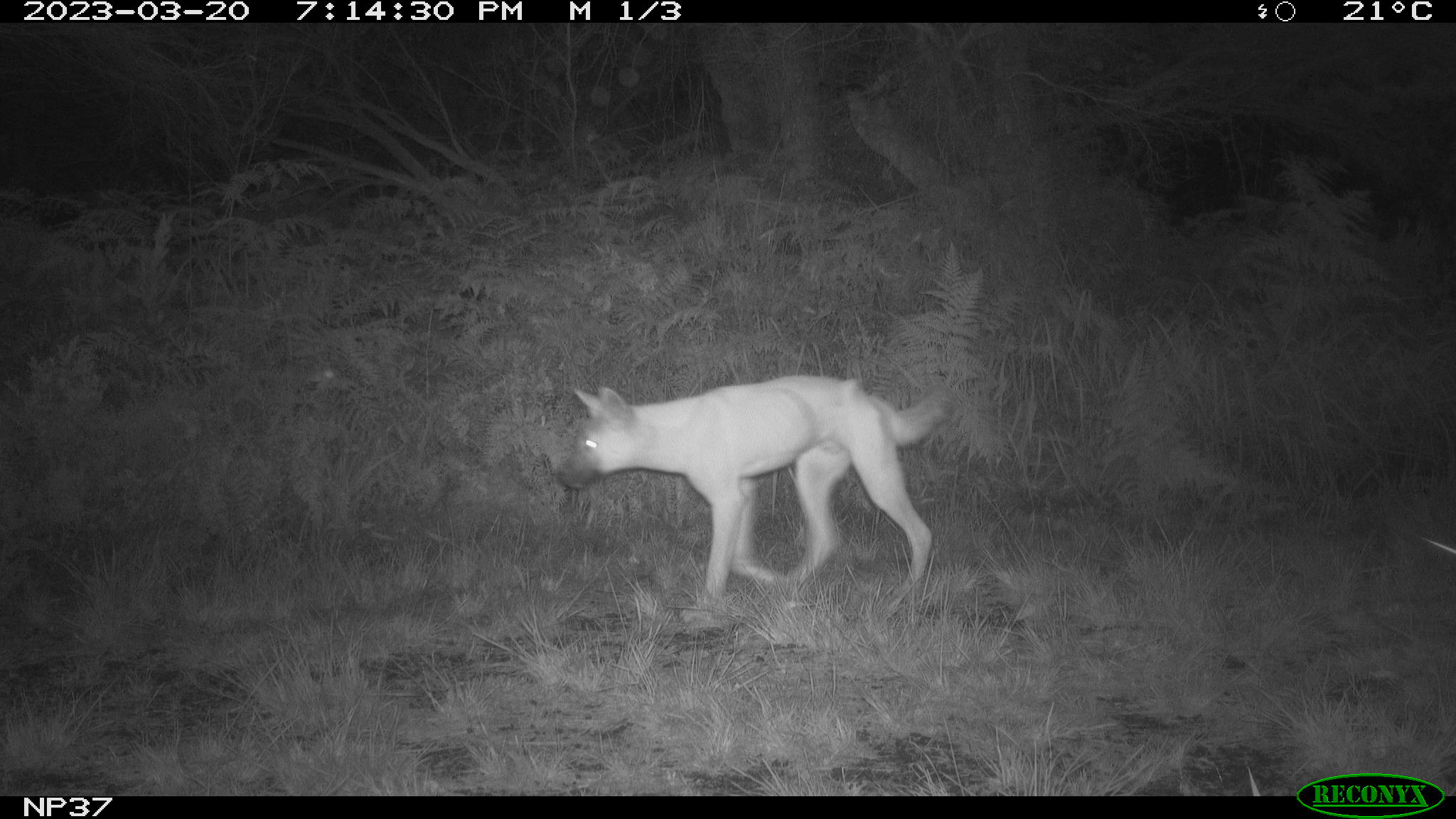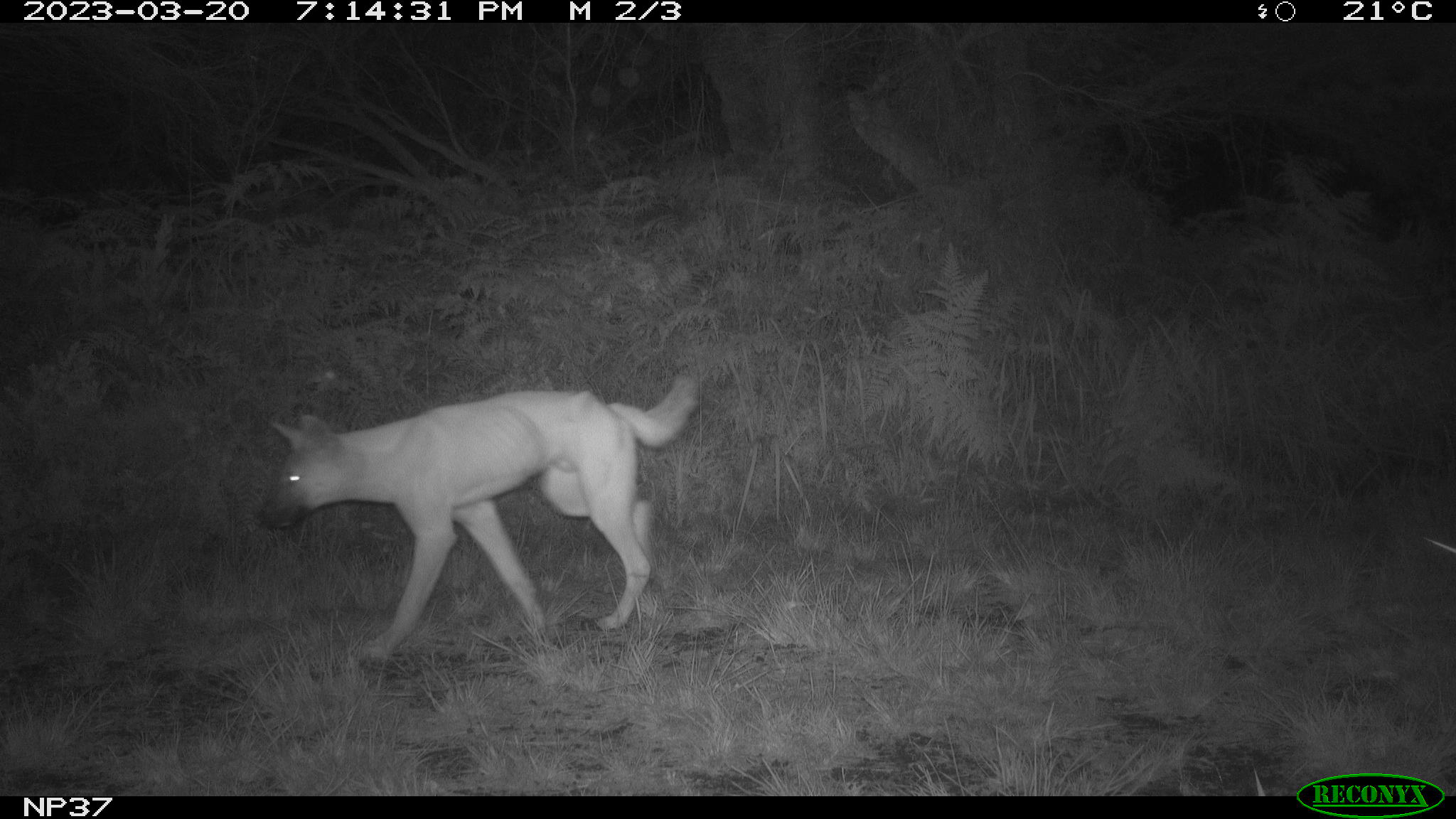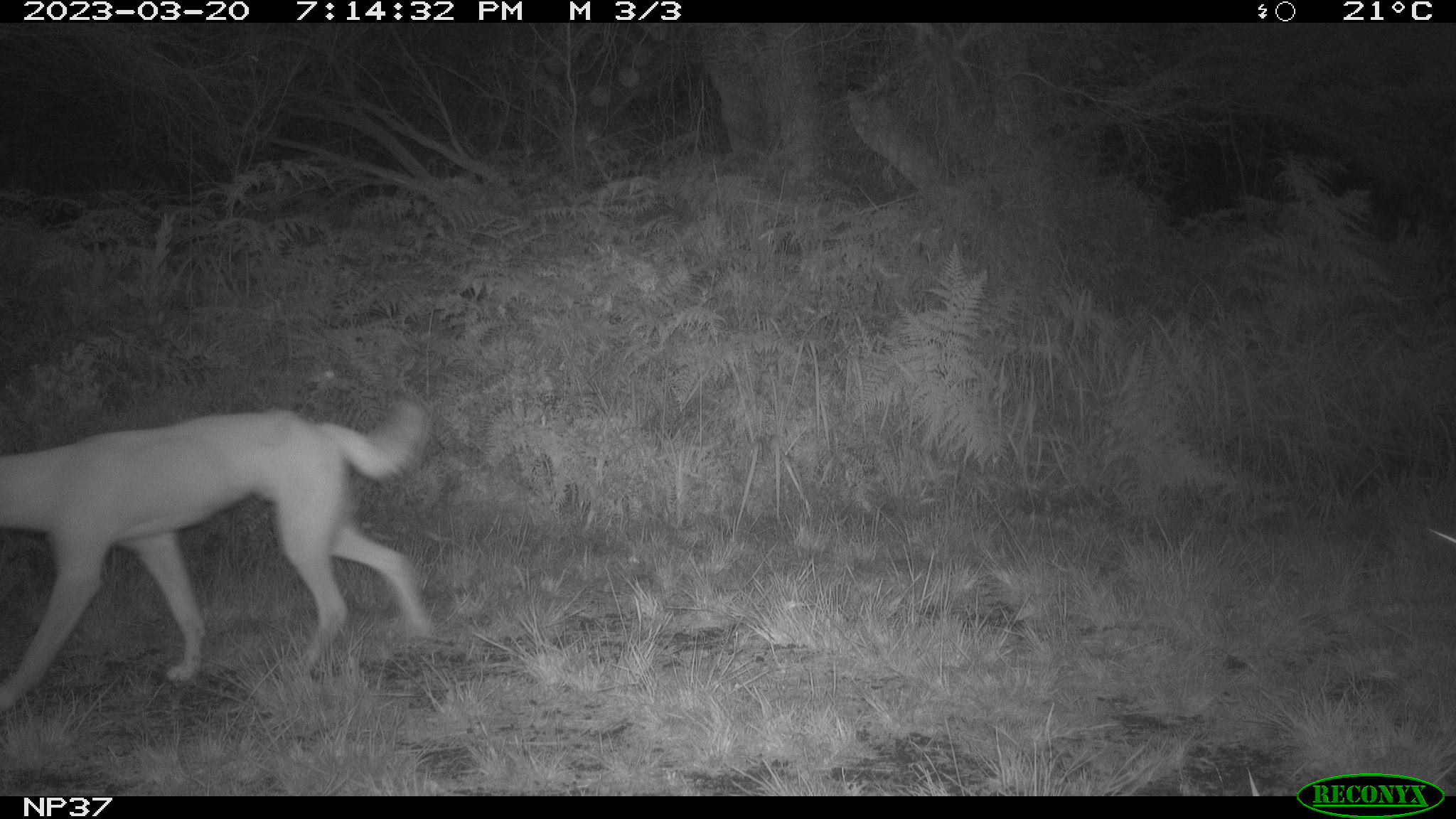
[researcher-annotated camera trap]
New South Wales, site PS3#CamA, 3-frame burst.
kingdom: Animalia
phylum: Chordata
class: Mammalia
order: Carnivora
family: Canidae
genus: Canis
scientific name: Canis familiaris dingo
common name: dingo